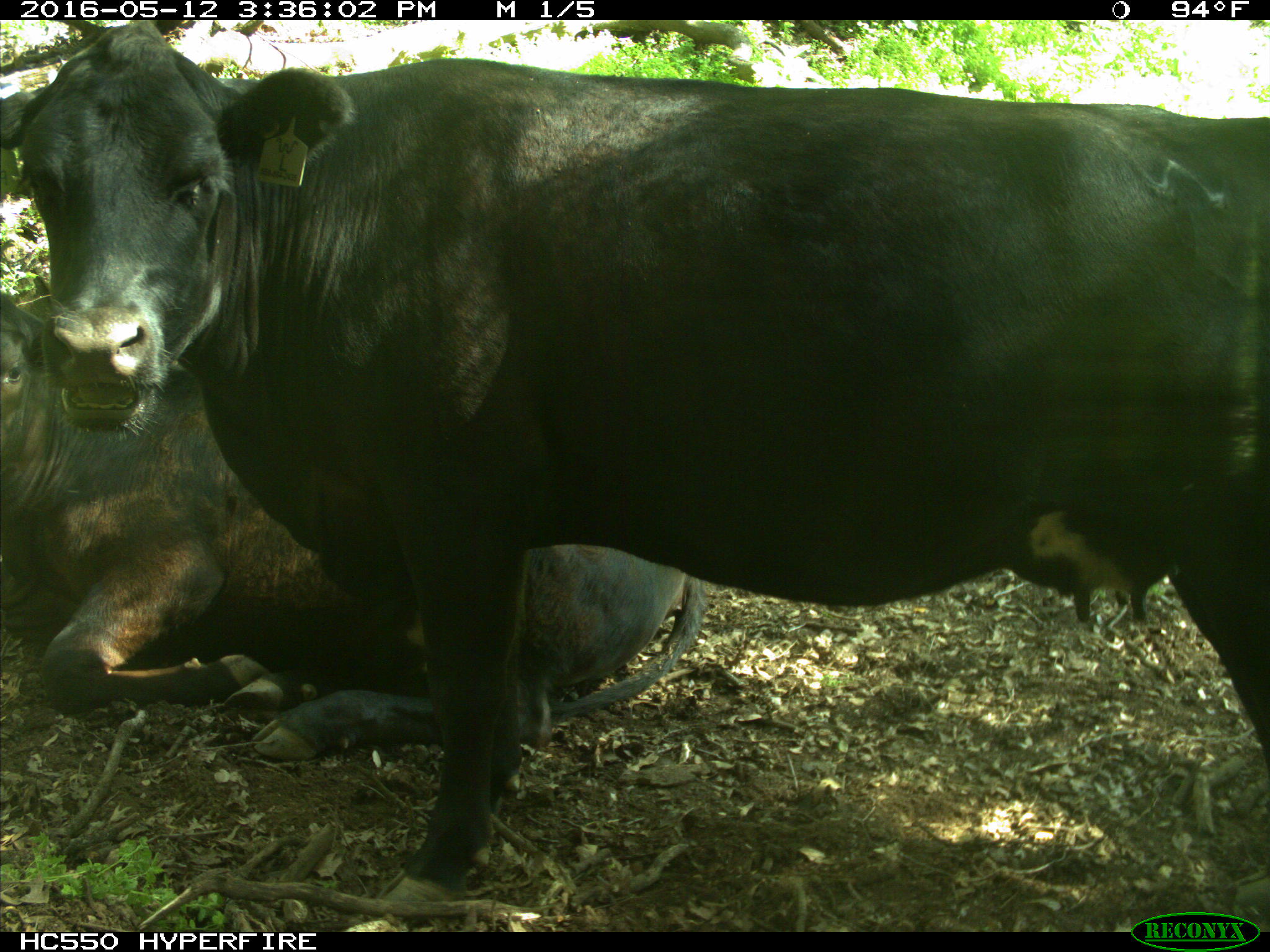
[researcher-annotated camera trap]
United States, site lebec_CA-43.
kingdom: Animalia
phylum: Chordata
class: Mammalia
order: Artiodactyla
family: Bovidae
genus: Bos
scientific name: Bos taurus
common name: domestic cow